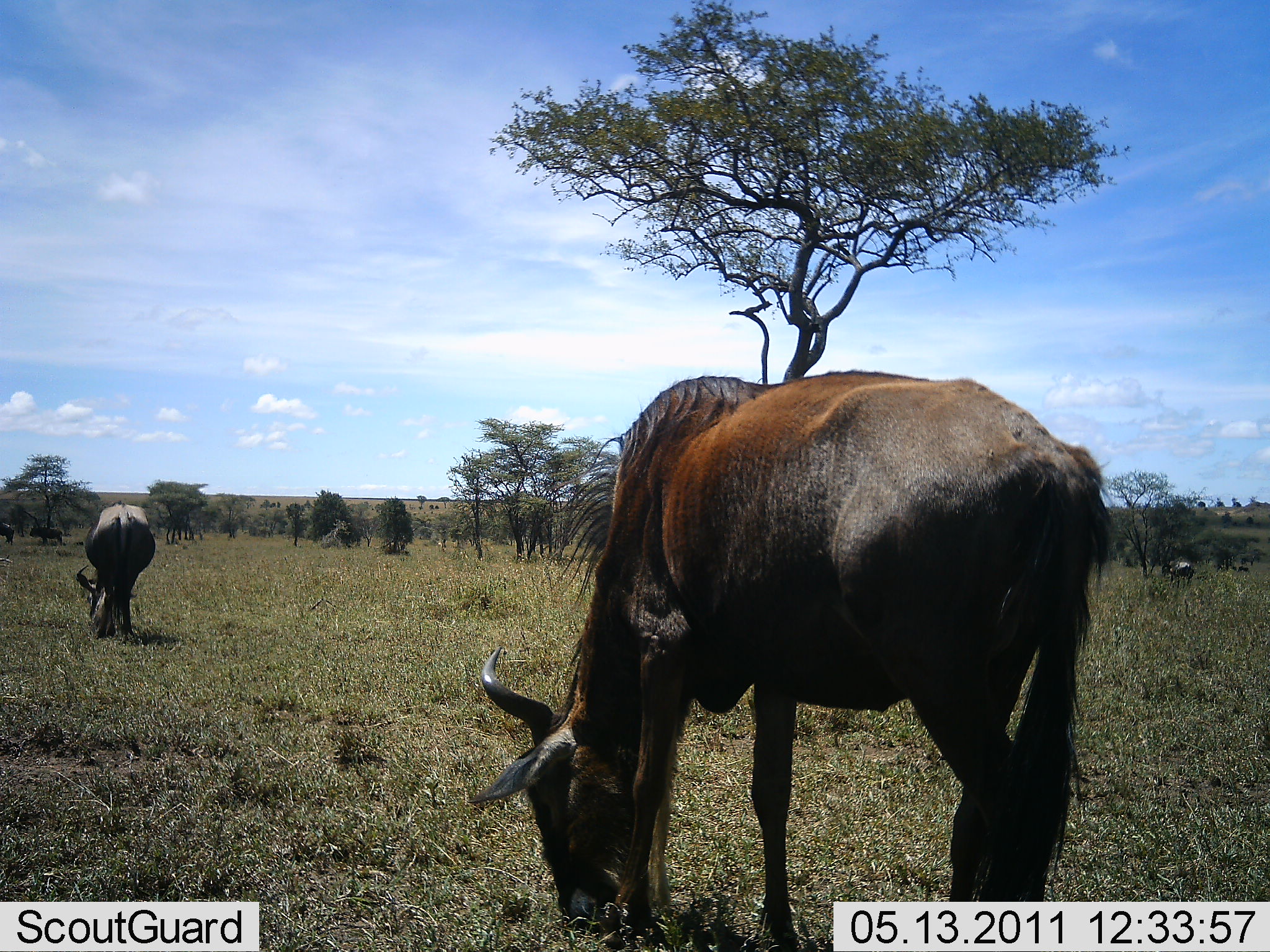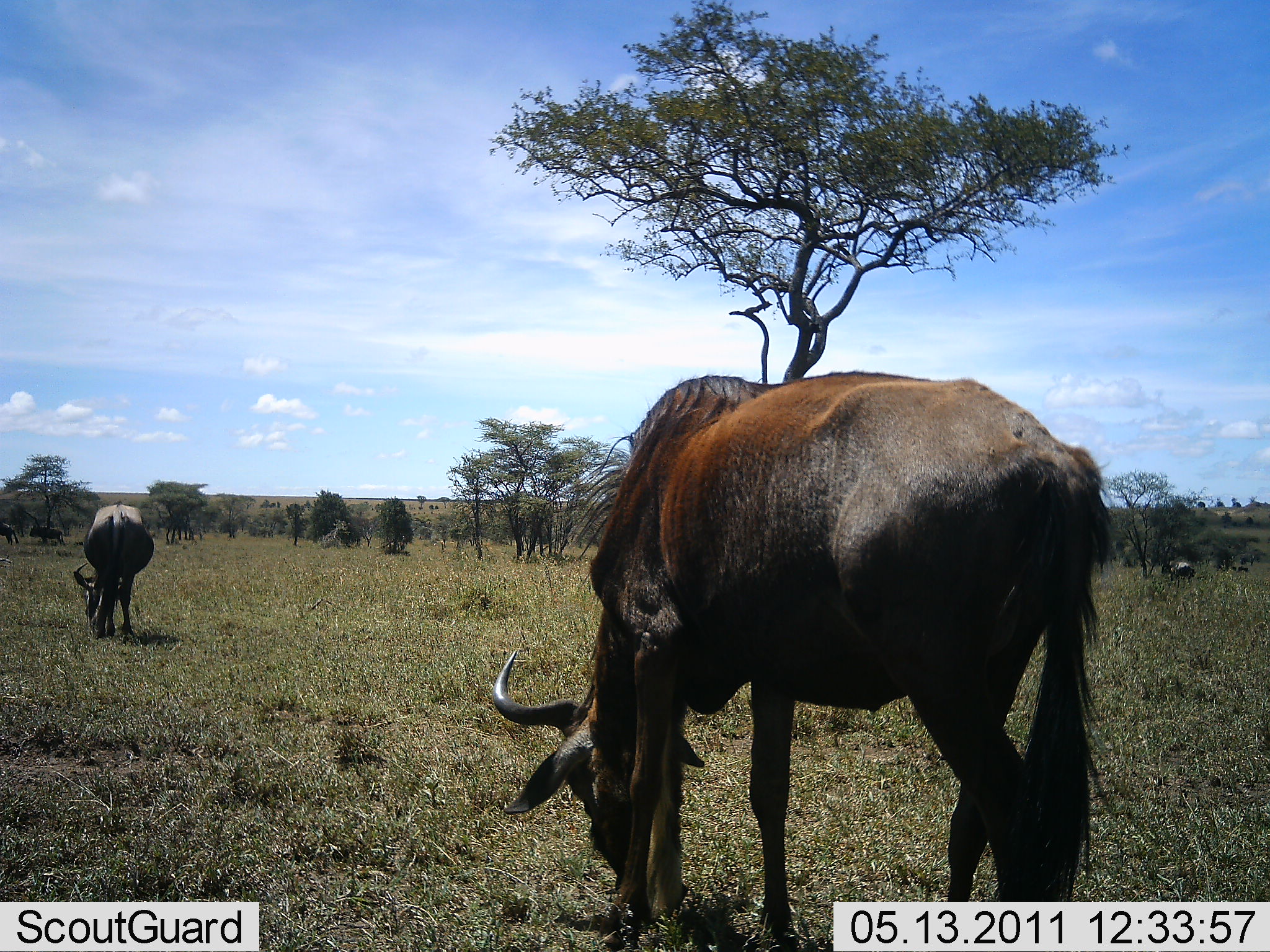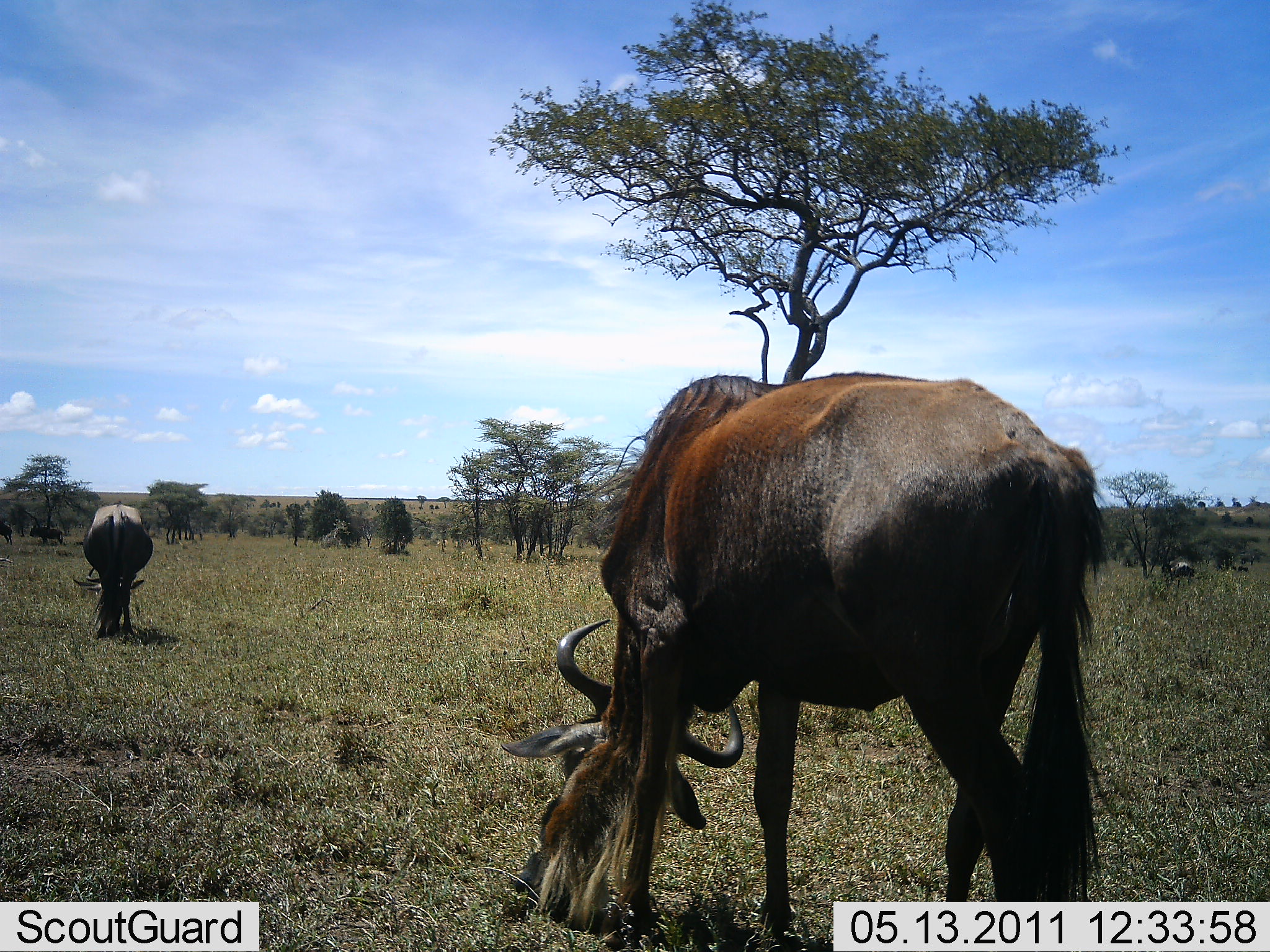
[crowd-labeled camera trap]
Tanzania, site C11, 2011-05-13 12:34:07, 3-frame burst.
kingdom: Animalia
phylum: Chordata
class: Mammalia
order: Artiodactyla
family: Bovidae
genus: Connochaetes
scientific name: Connochaetes taurinus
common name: blue wildebeest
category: wildebeest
Wildebeest (blue wildebeest) (Connochaetes taurinus), count 2. Behavior (volunteer vote fractions): standing 29%, resting 0%, moving 0%, interacting 0%. Young present (vote fraction): 0%. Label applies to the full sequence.